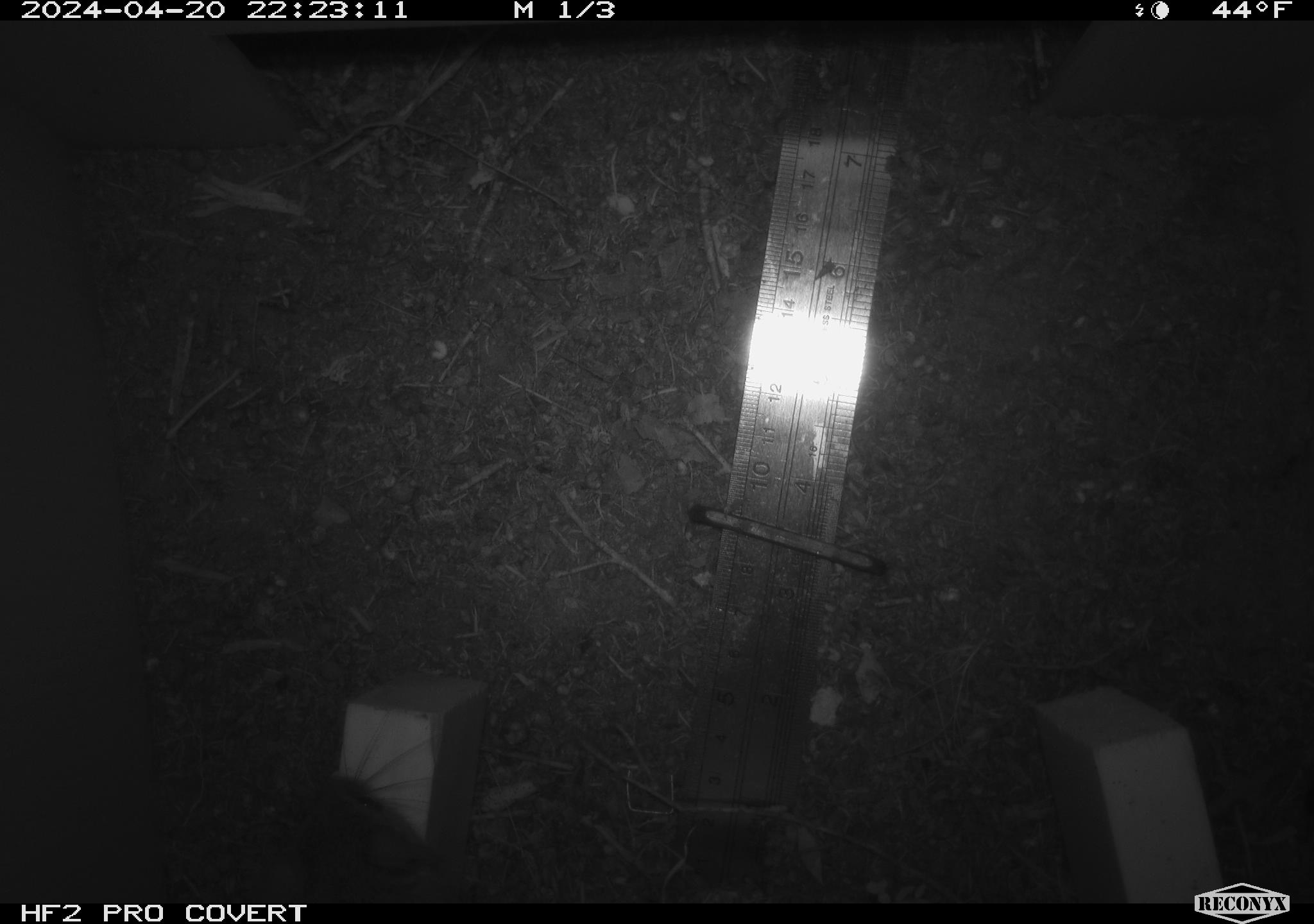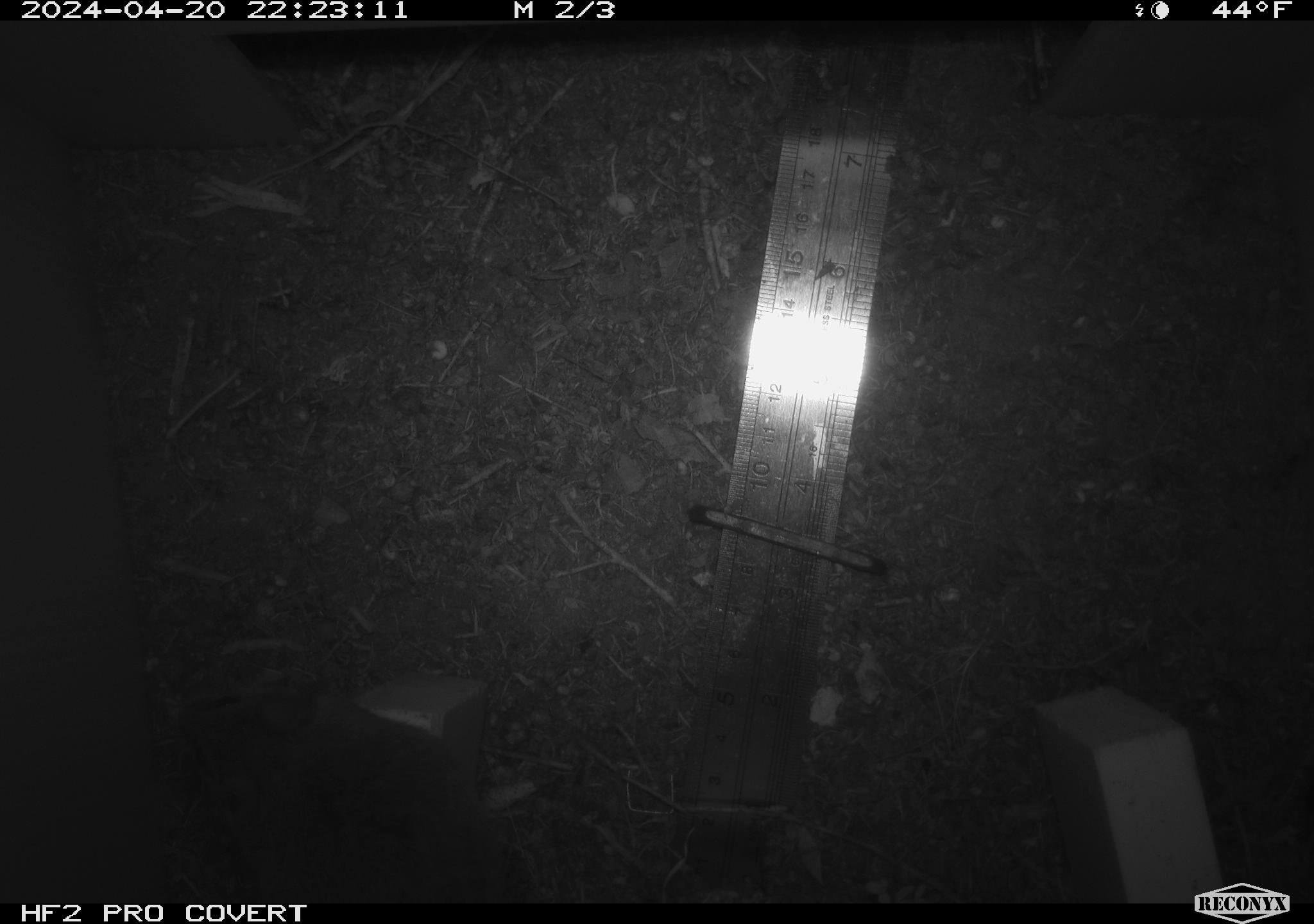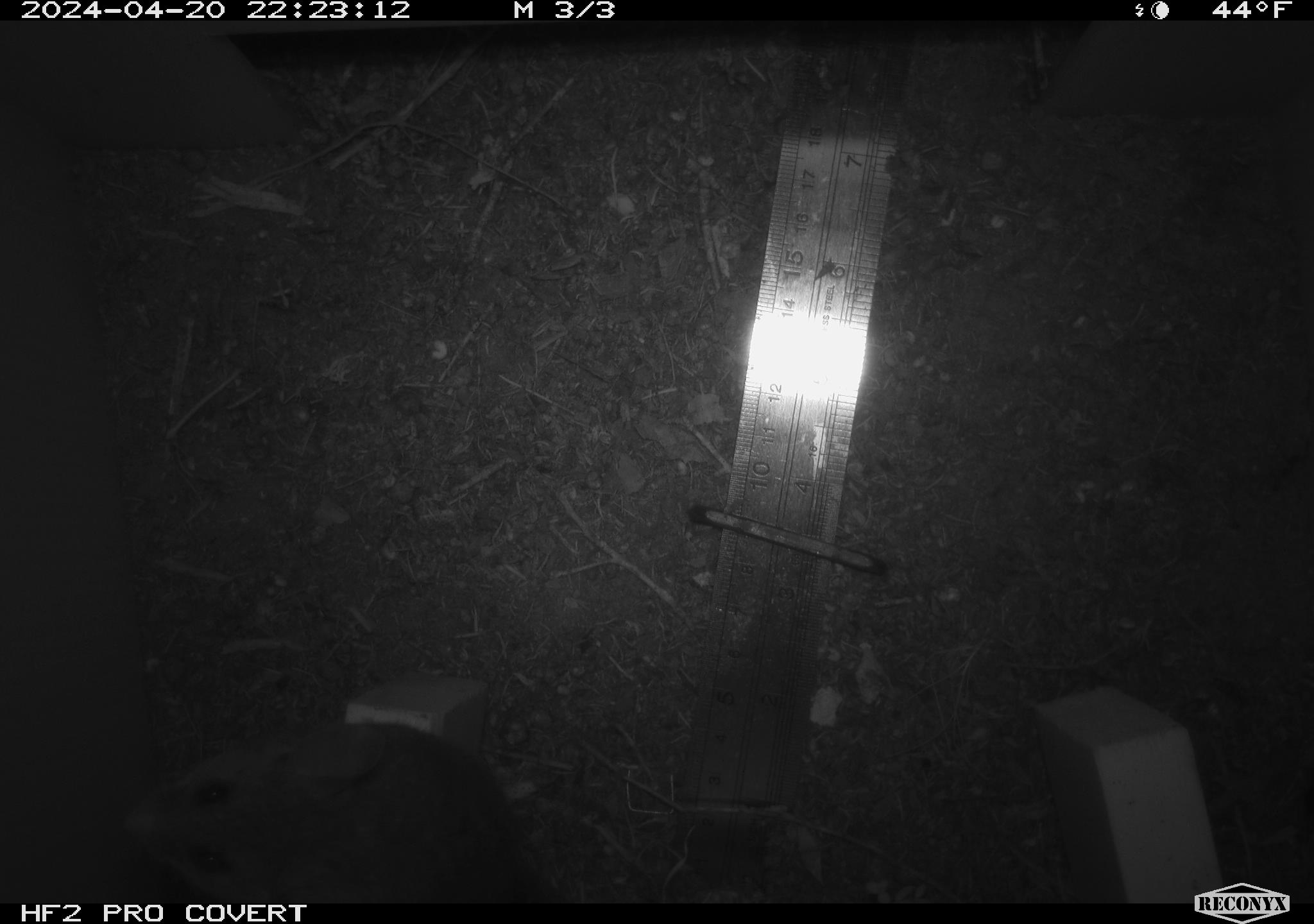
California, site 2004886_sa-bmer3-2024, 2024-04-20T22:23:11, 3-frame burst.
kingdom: Animalia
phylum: Chordata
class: Mammalia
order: Rodentia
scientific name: Rodentia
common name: mouse species